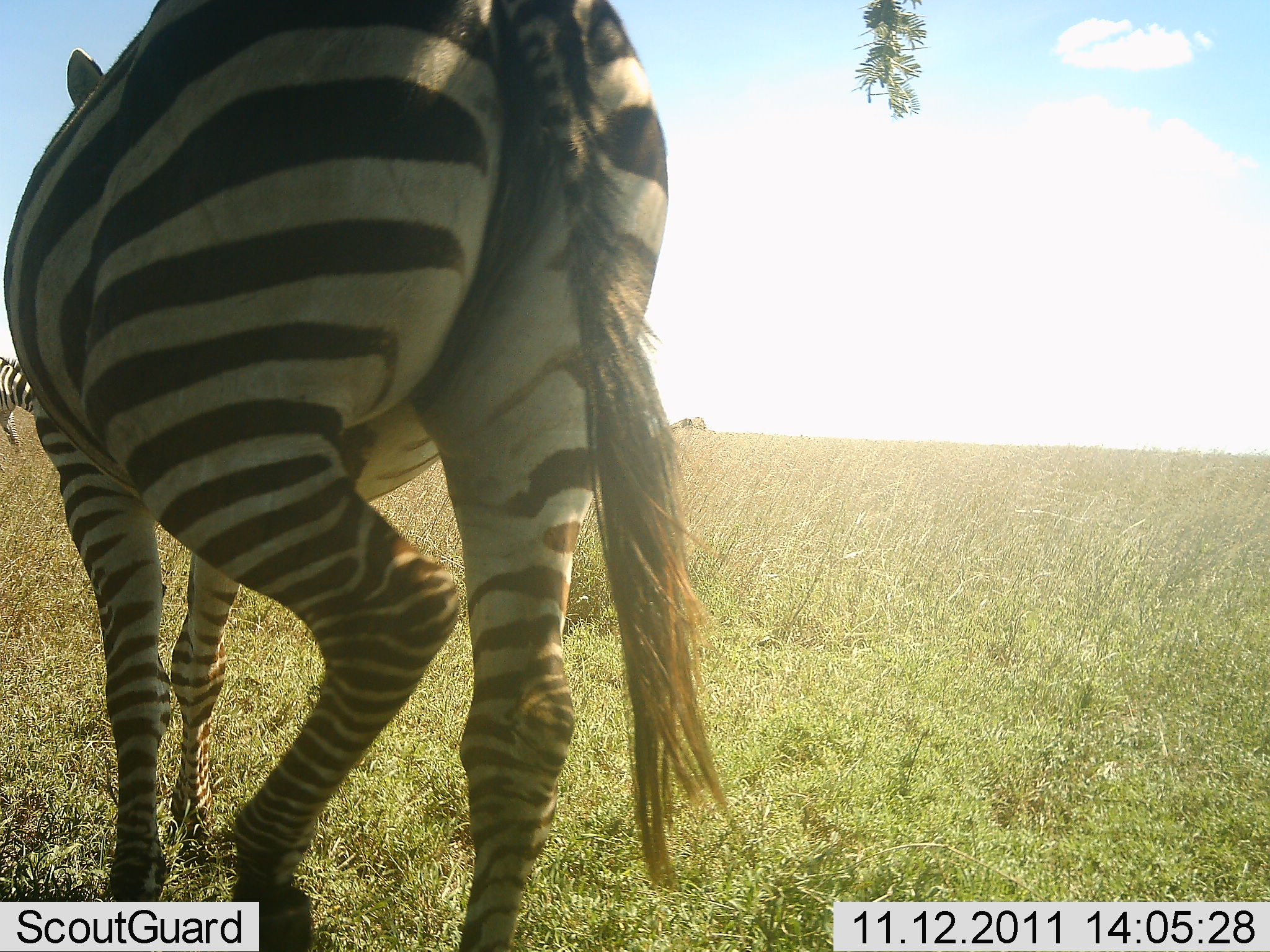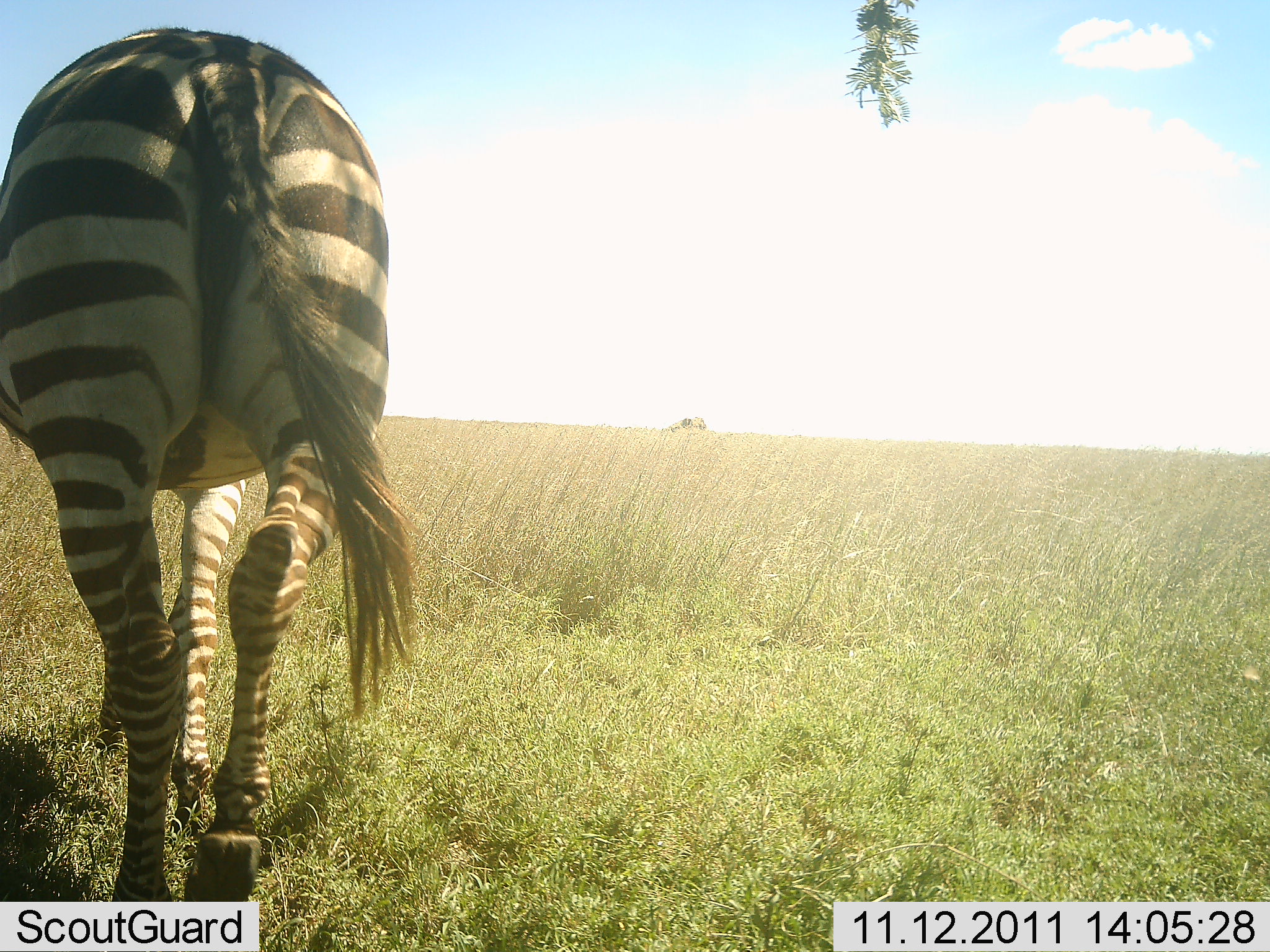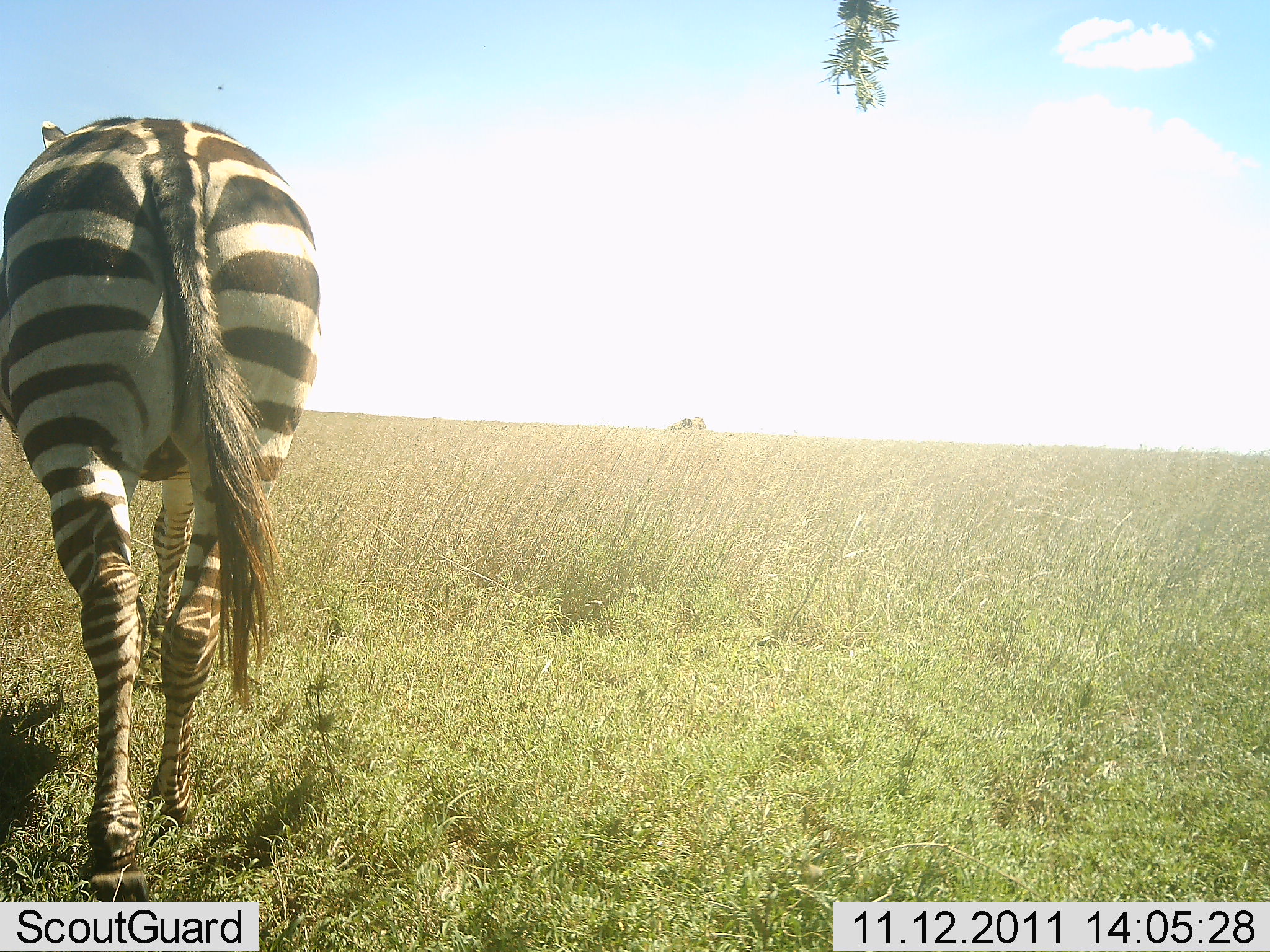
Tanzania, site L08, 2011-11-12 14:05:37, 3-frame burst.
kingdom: Animalia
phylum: Chordata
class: Mammalia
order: Perissodactyla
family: Equidae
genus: Equus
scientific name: Equus quagga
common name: plains zebra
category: zebra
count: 1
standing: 18%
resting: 0%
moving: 100%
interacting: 0%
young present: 0%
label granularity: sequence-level